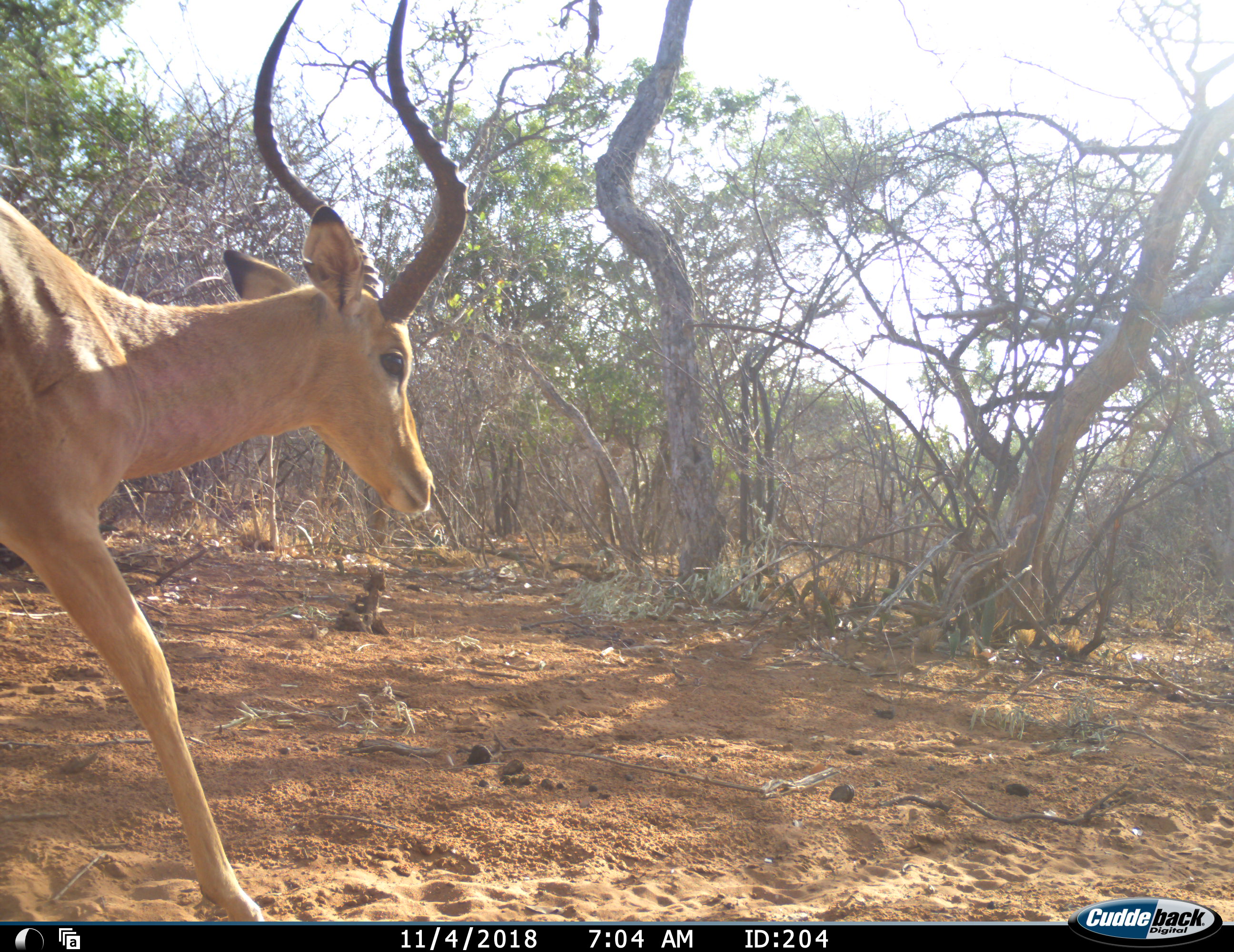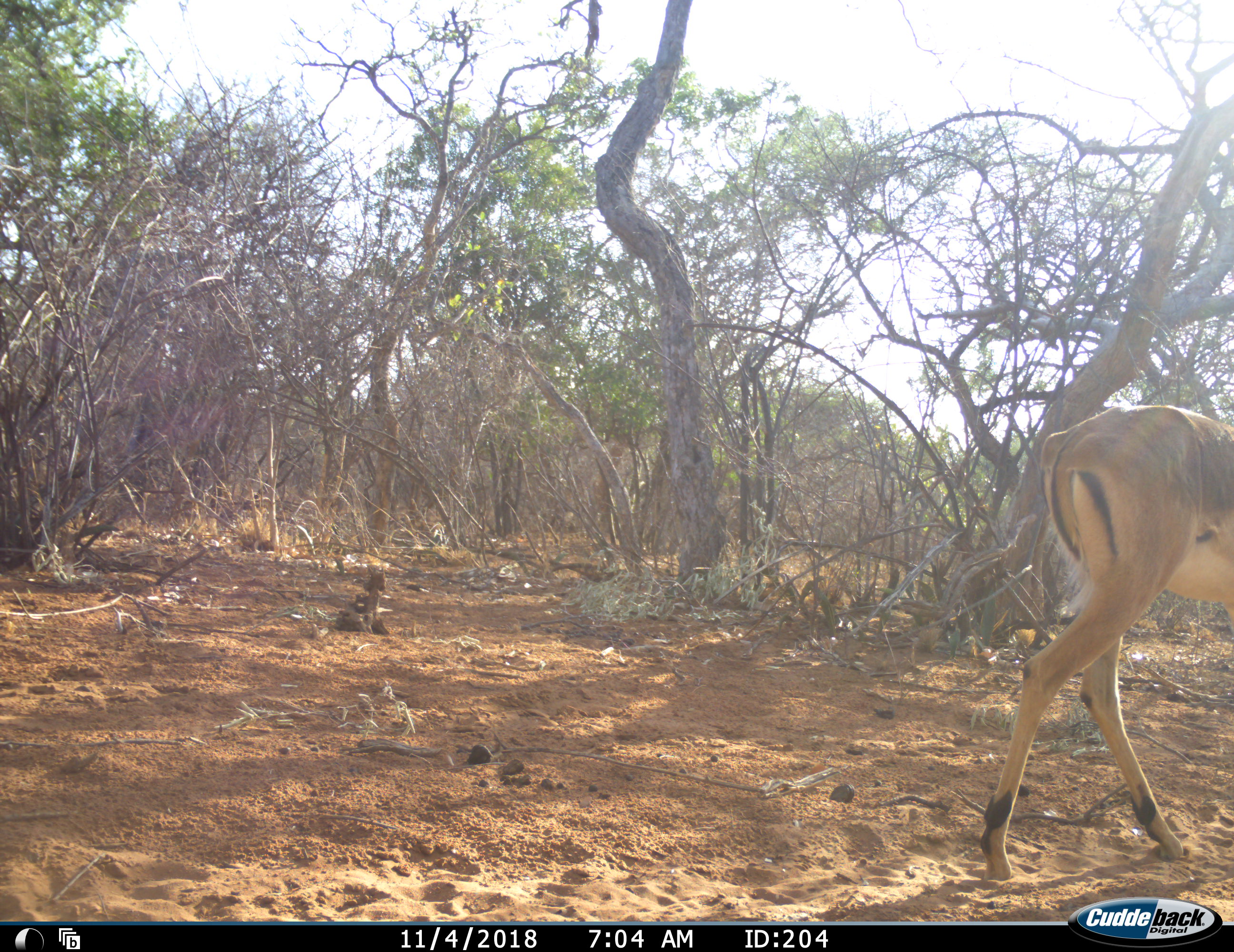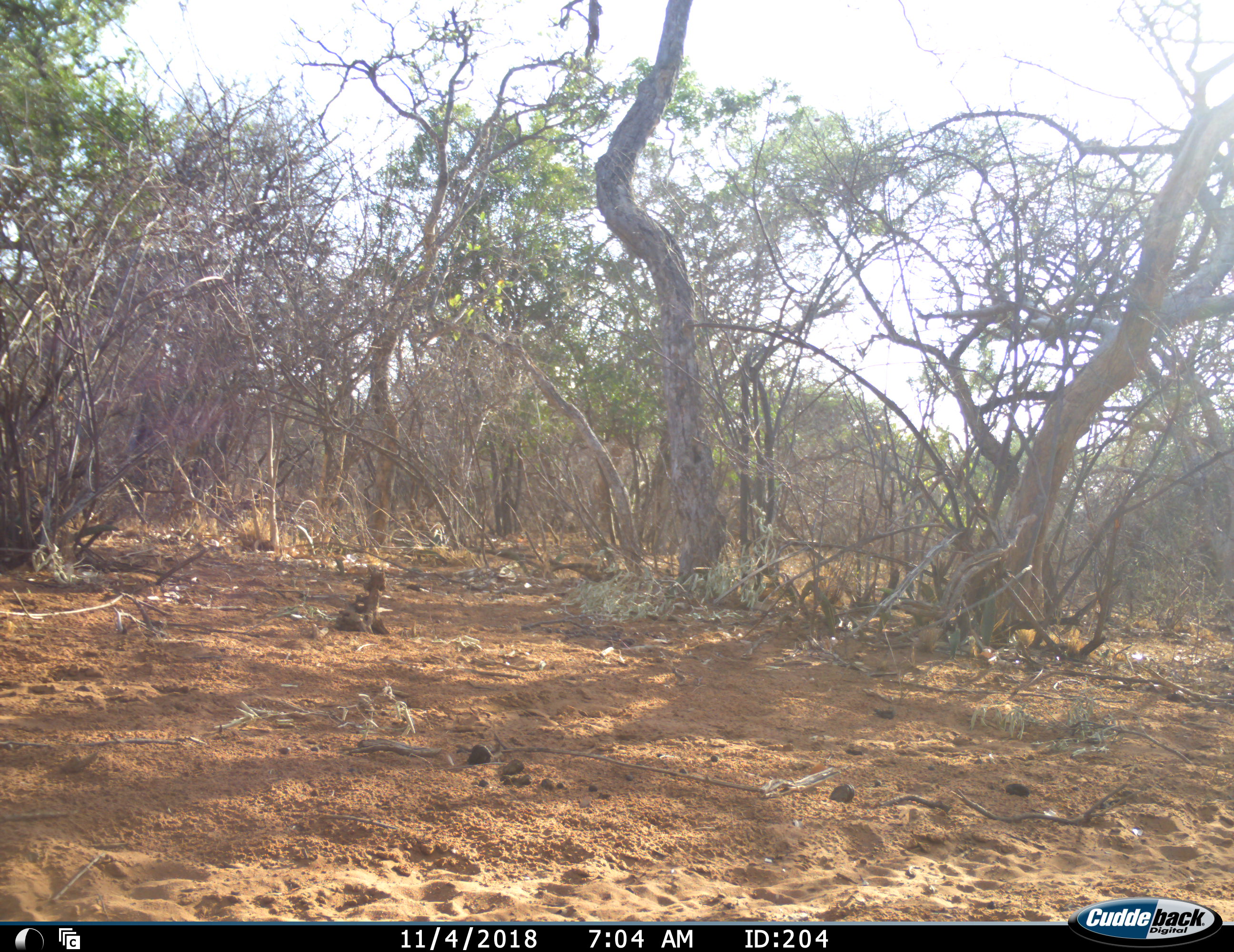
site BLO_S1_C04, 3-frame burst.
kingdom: Animalia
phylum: Chordata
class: Mammalia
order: Artiodactyla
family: Bovidae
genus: Aepyceros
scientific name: Aepyceros melampus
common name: impala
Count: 1.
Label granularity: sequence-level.